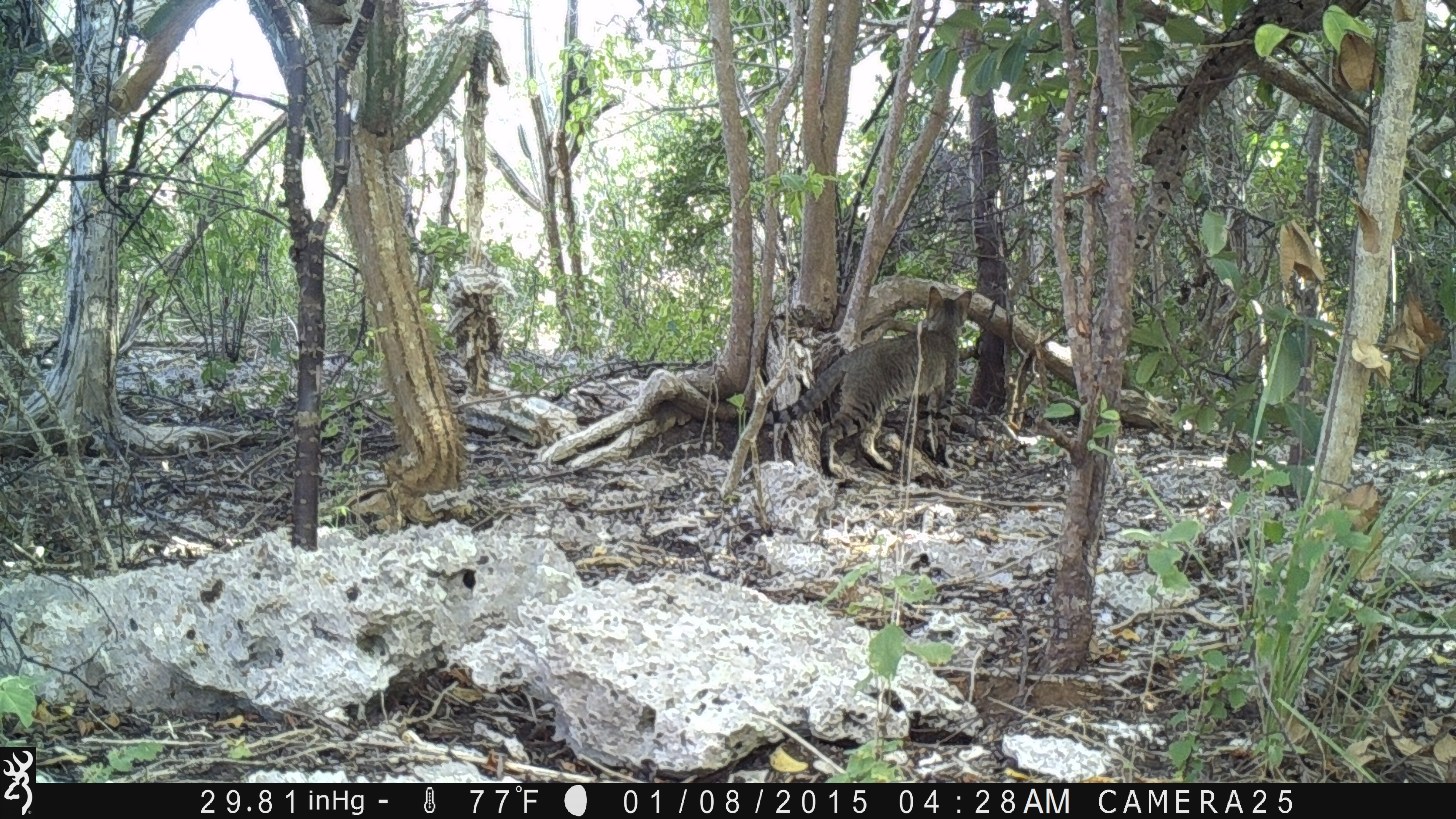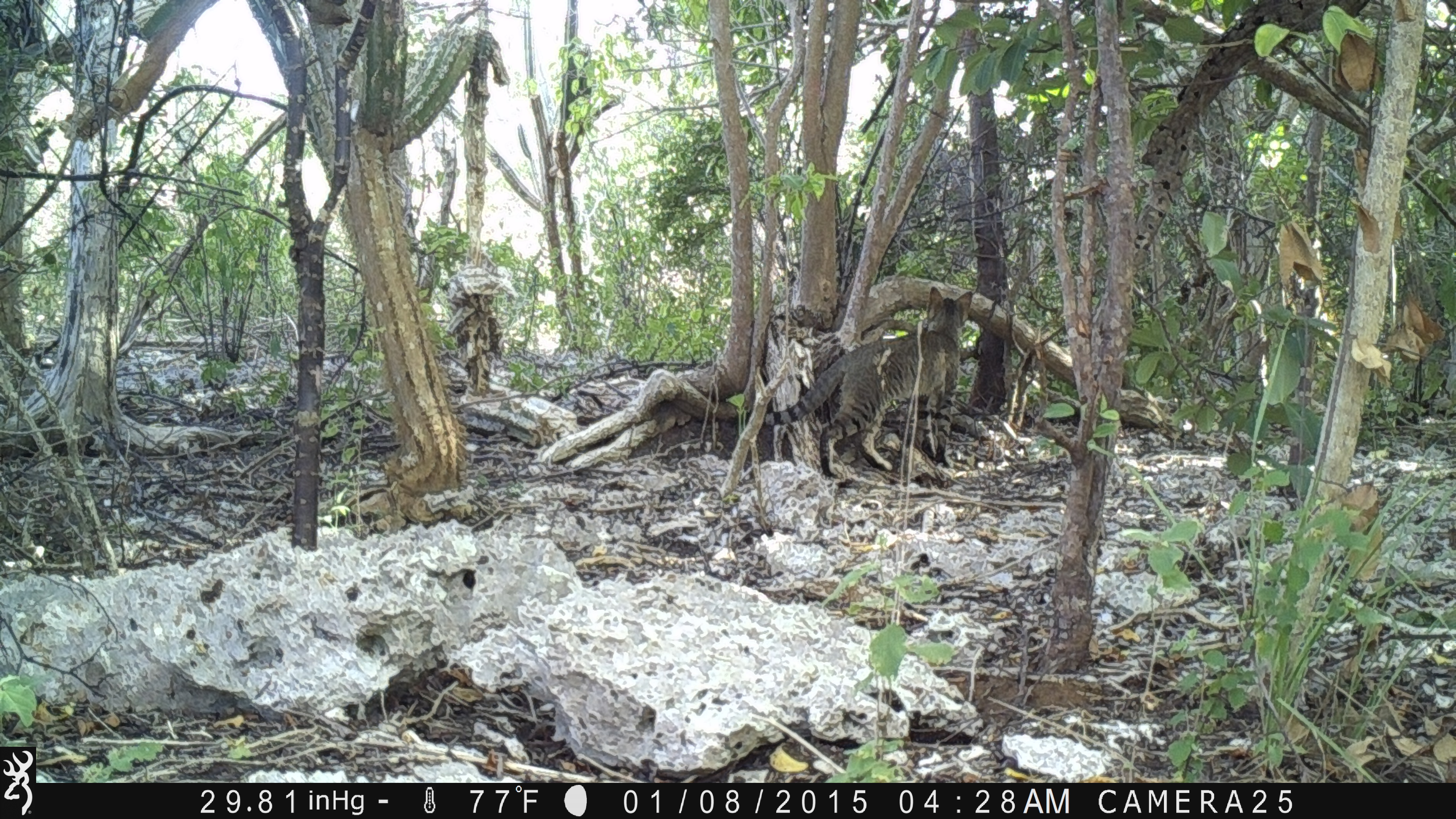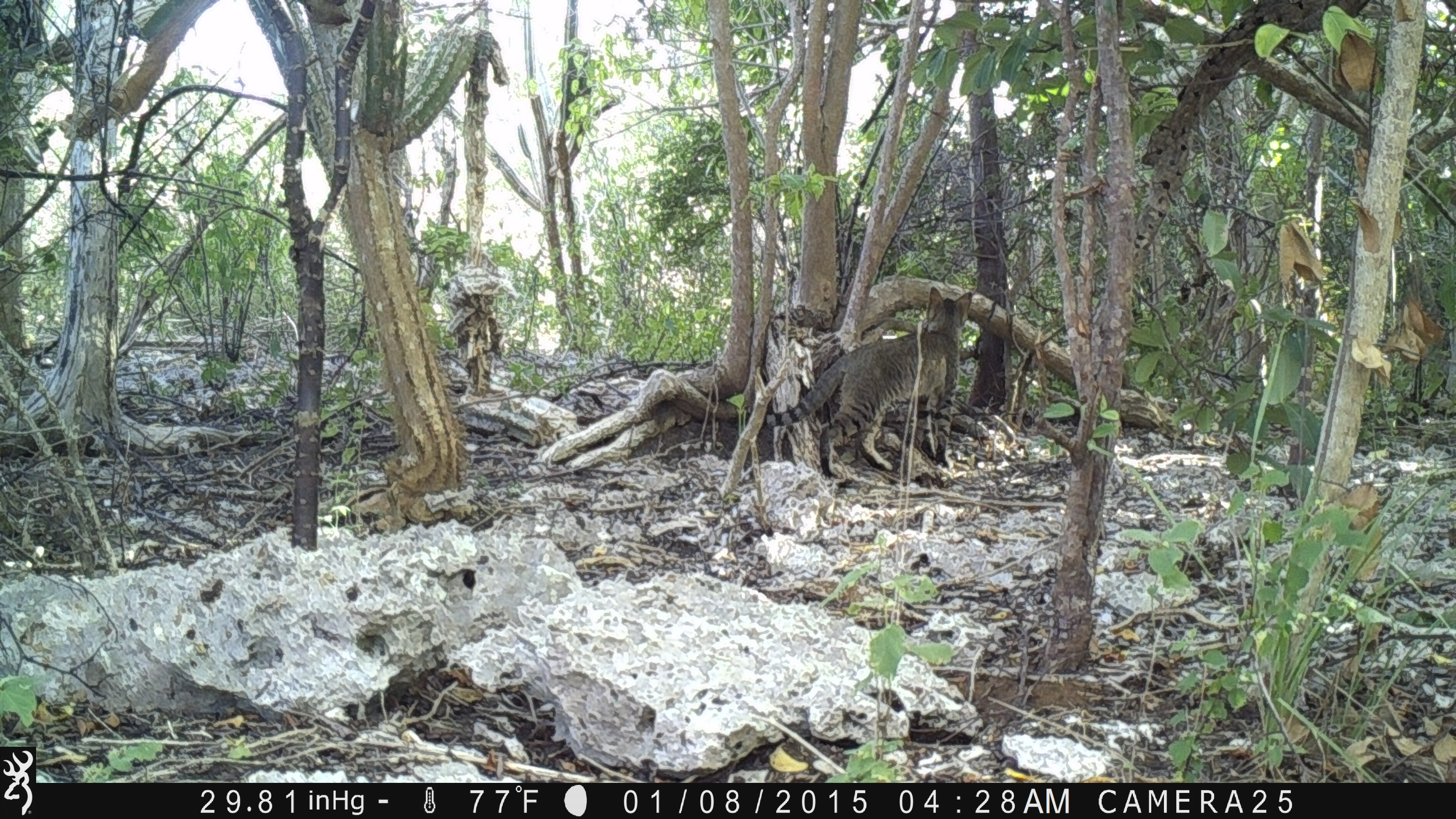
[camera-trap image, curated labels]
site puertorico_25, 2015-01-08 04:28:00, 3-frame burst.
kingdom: Animalia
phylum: Chordata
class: Mammalia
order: Carnivora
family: Felidae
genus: Felis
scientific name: Felis catus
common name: cat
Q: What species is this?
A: Cat (Felis catus).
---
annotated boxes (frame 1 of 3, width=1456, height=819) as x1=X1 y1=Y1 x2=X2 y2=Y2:
cat: x1=765 y1=281 x2=973 y2=481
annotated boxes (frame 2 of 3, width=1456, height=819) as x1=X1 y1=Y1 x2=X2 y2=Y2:
cat: x1=814 y1=282 x2=975 y2=480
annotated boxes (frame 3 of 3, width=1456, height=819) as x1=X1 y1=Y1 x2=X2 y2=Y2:
cat: x1=749 y1=283 x2=977 y2=482